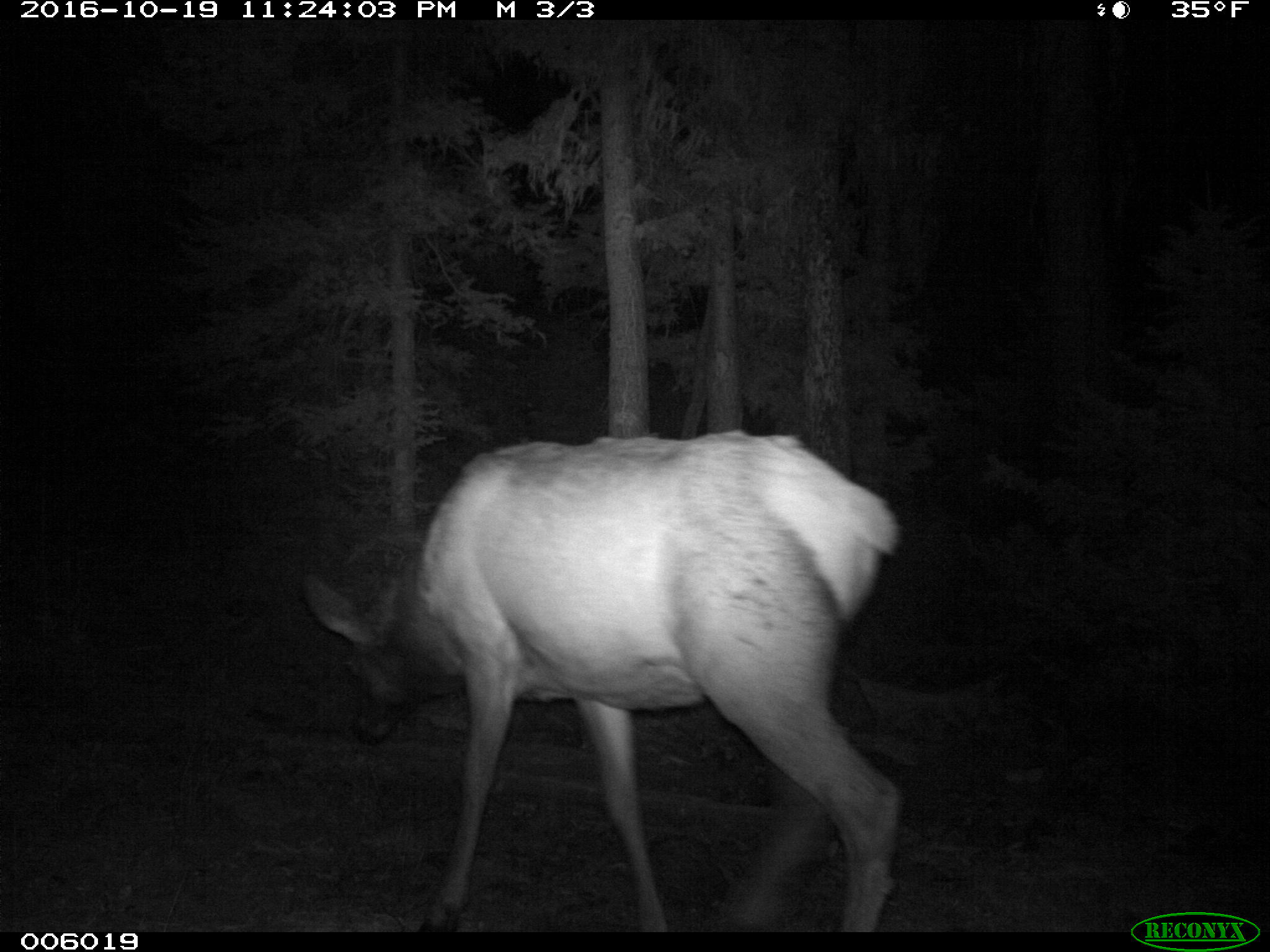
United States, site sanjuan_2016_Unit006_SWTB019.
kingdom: Animalia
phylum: Chordata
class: Mammalia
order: Artiodactyla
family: Cervidae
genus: Cervus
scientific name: Cervus elaphus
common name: red deer